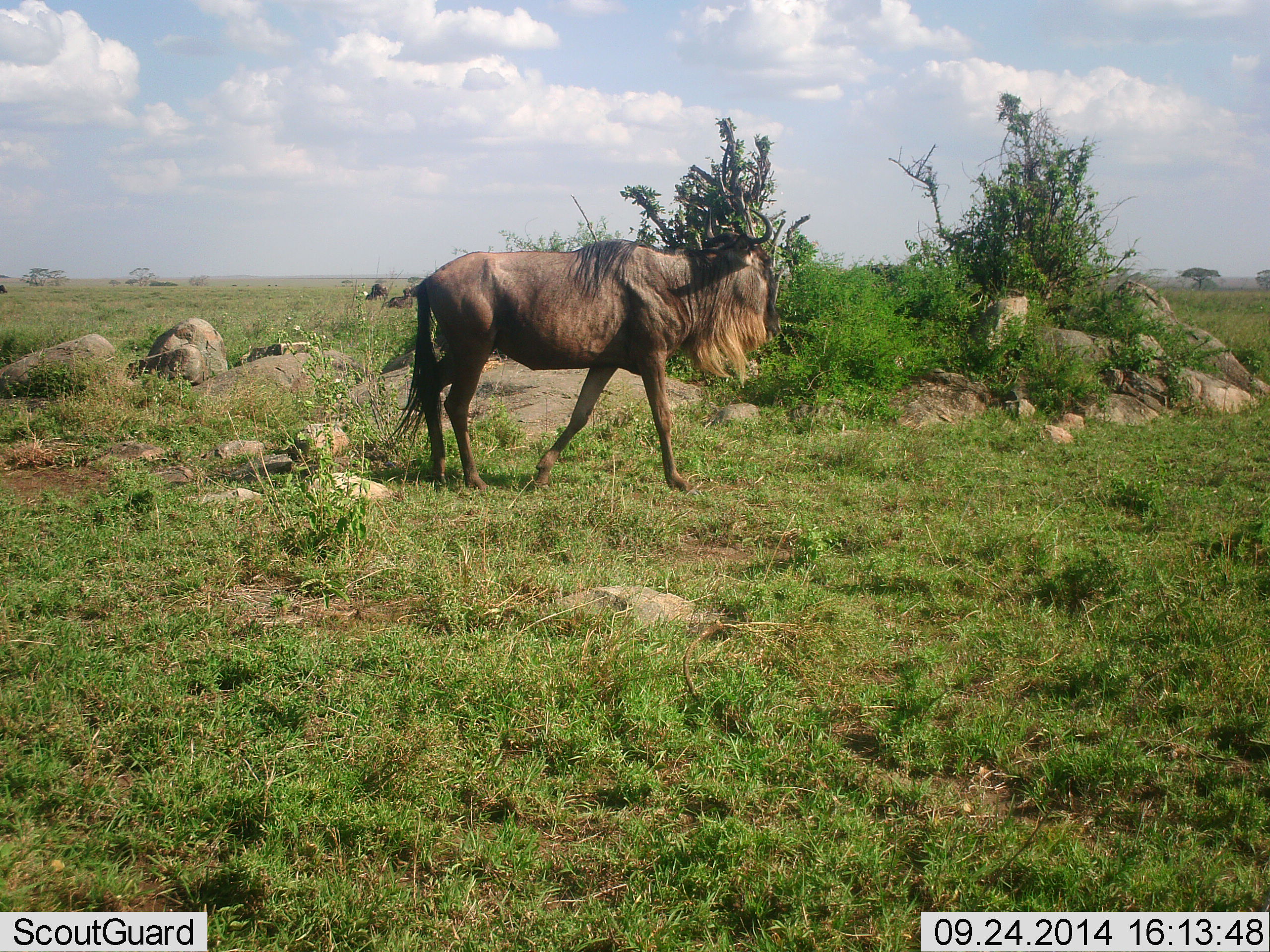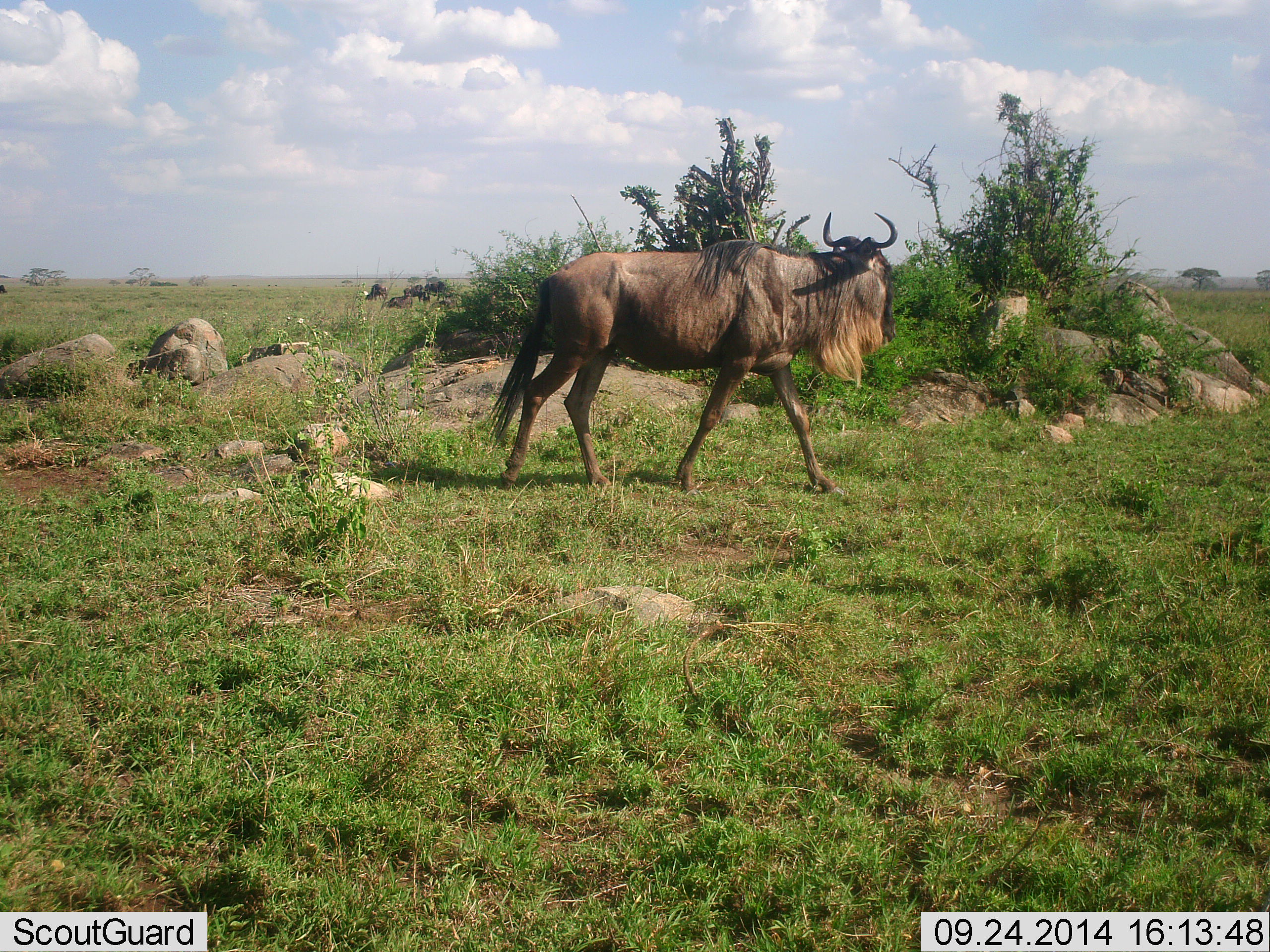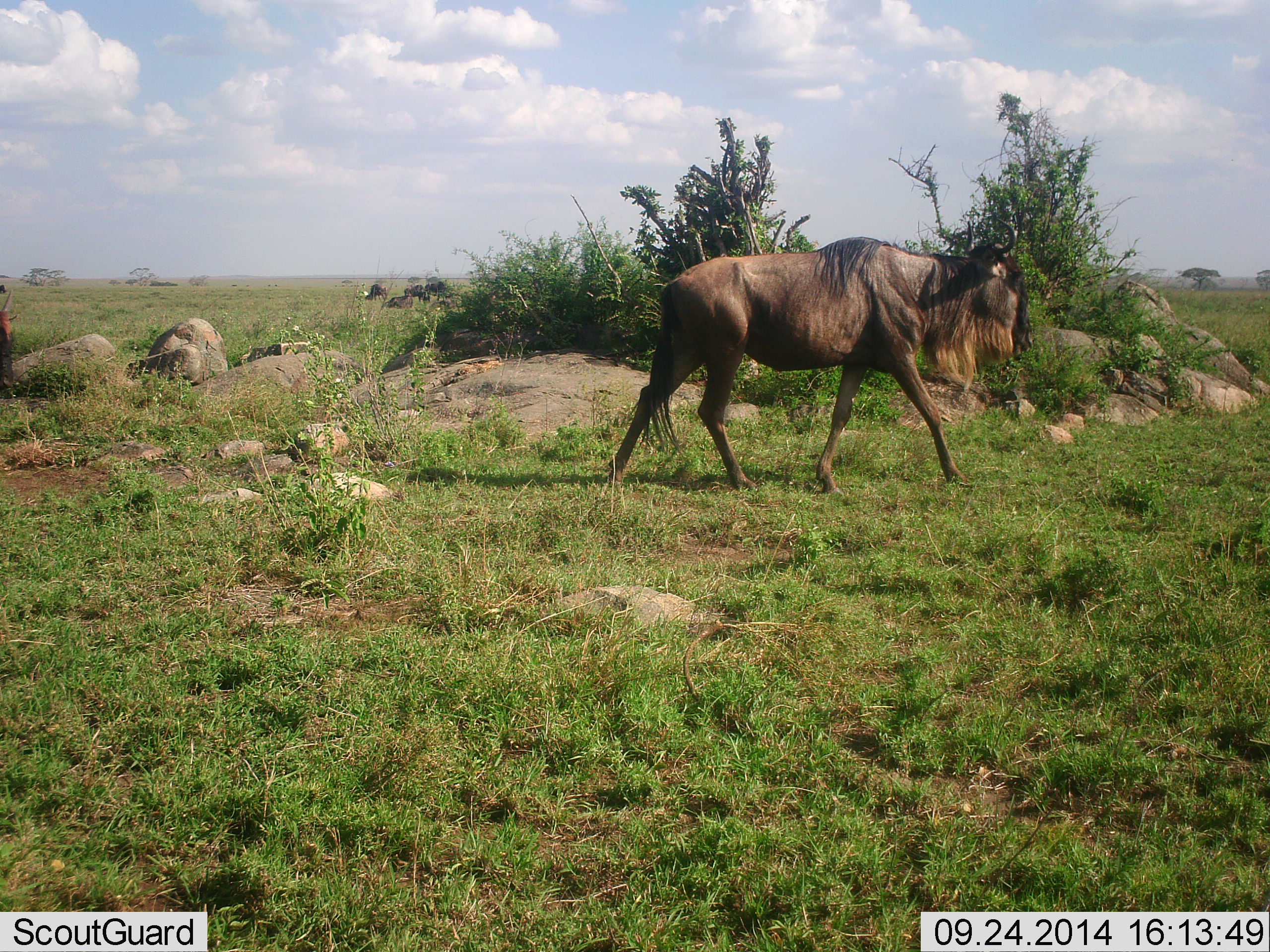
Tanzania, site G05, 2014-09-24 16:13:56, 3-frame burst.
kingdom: Animalia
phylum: Chordata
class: Mammalia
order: Artiodactyla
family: Bovidae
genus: Connochaetes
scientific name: Connochaetes taurinus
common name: blue wildebeest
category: wildebeest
Wildebeest (blue wildebeest) (Connochaetes taurinus), count 1. Behavior (volunteer vote fractions): standing 30%, resting 30%, moving 90%, interacting 0%. Young present (vote fraction): 0%. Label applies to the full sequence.